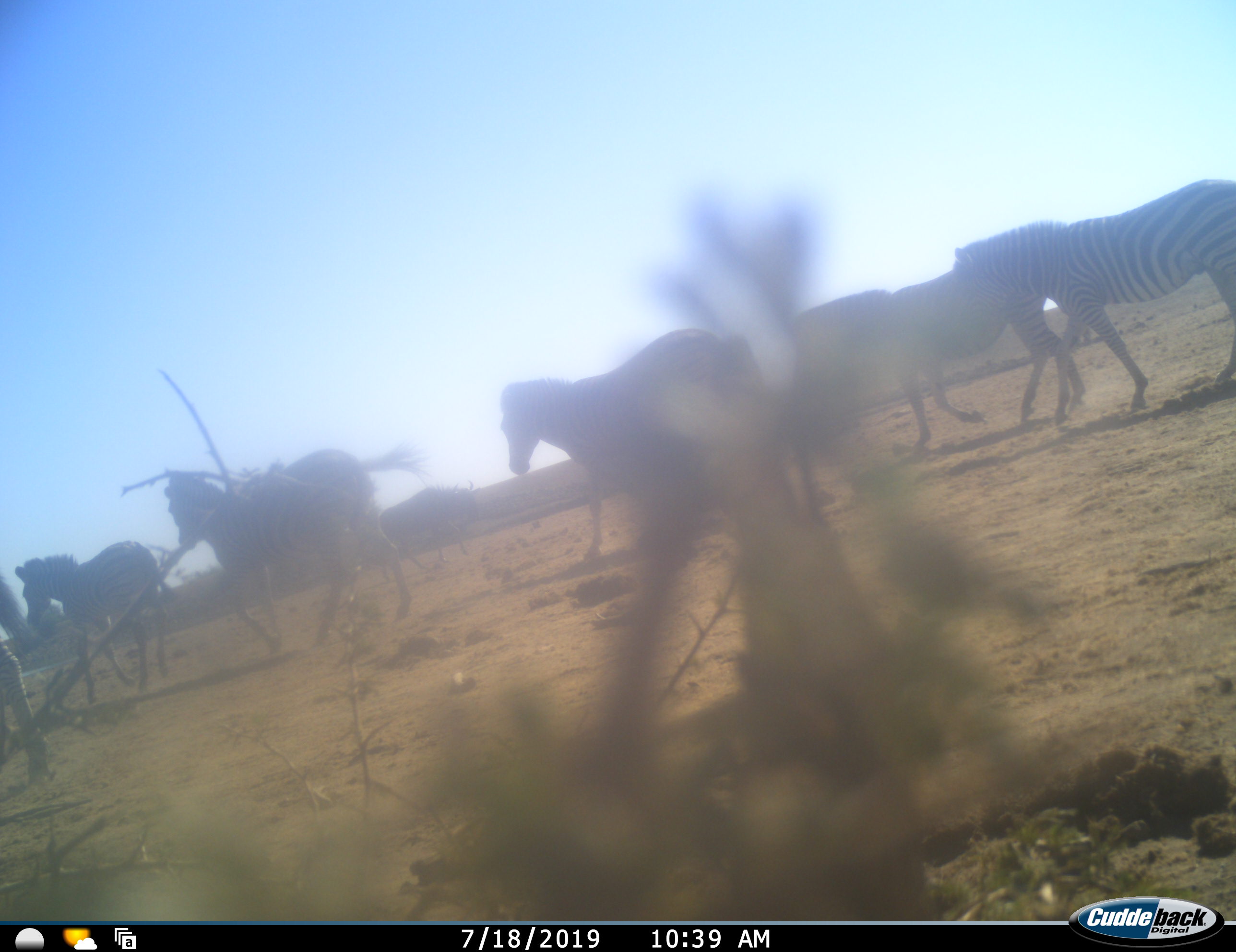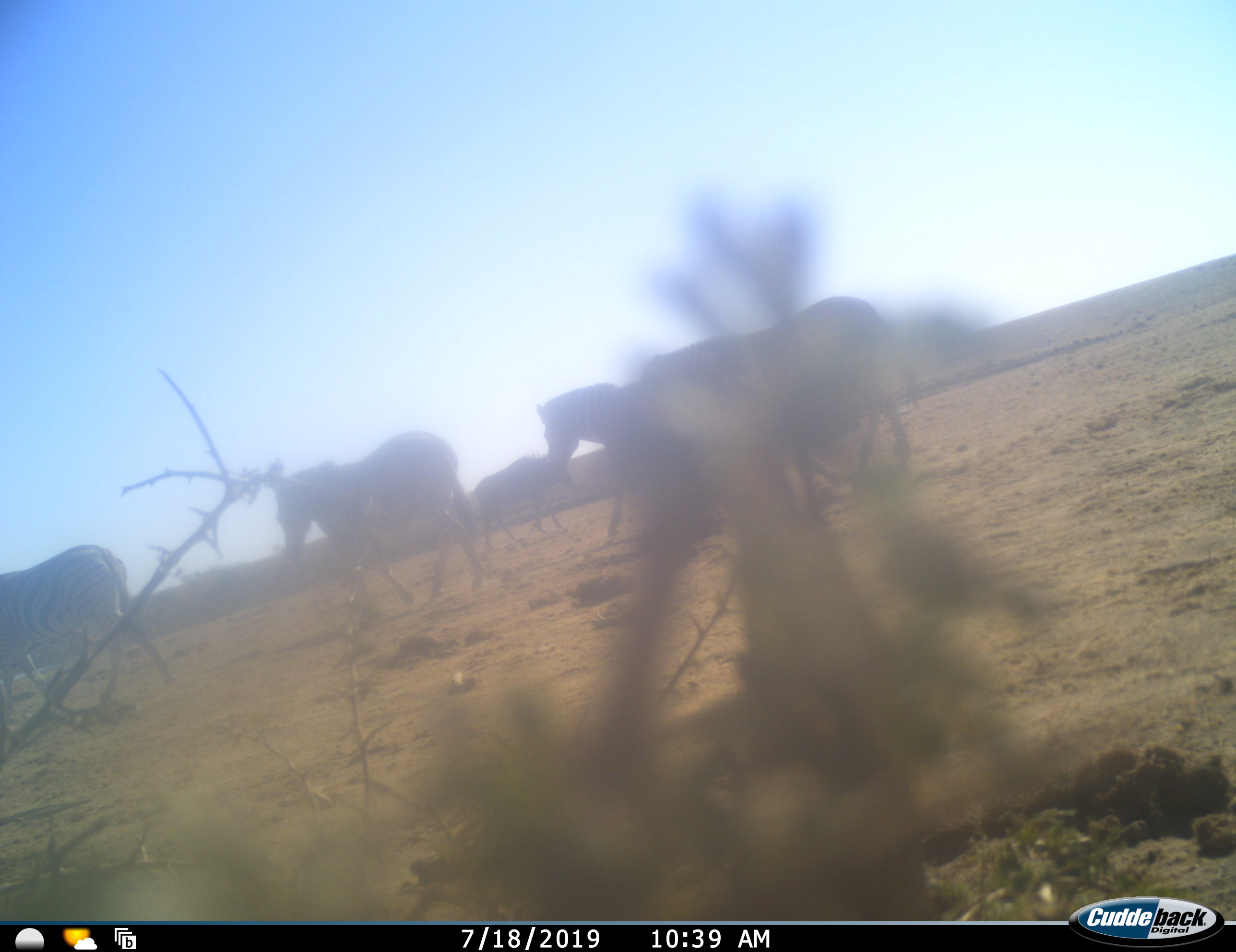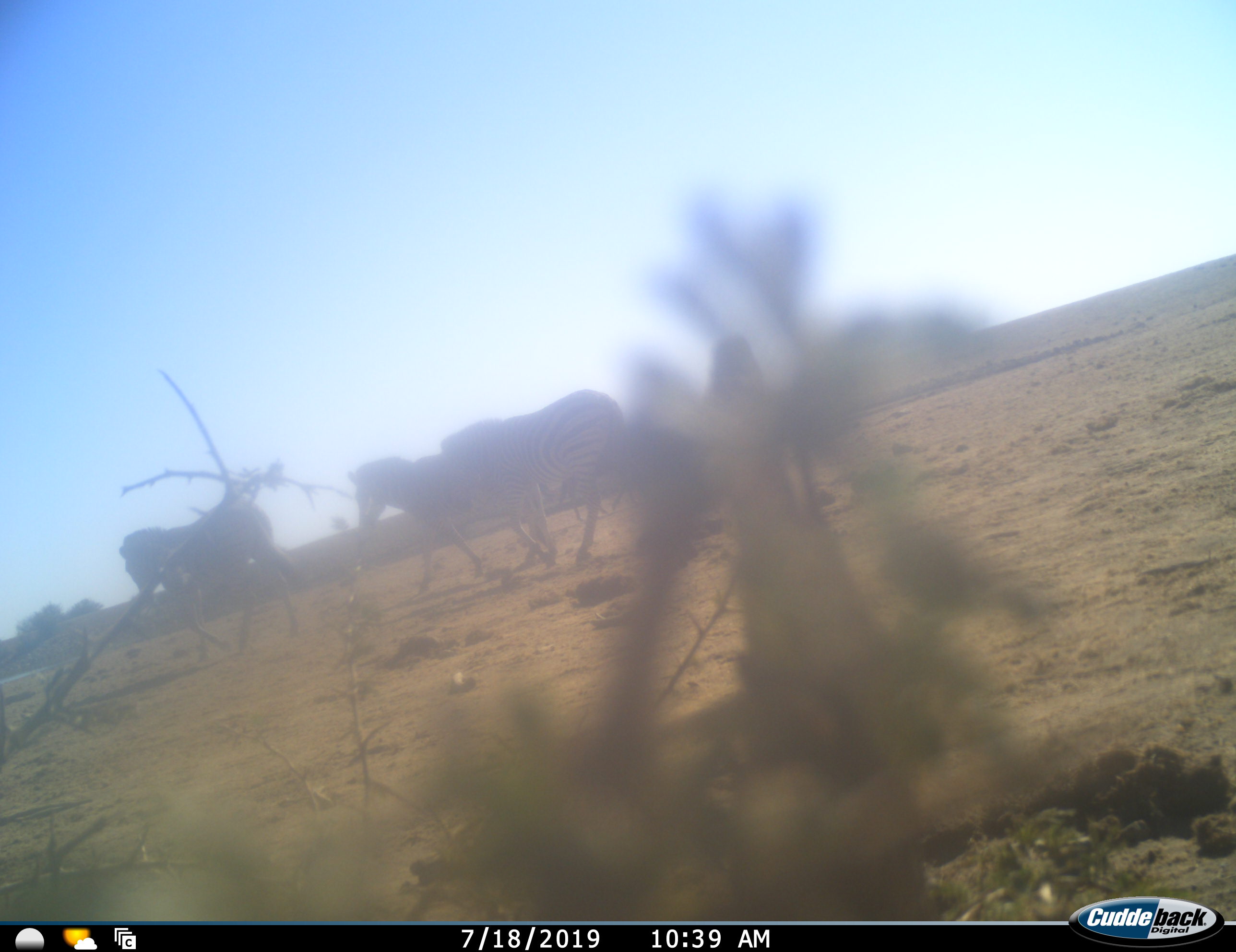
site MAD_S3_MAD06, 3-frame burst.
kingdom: Animalia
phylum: Chordata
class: Mammalia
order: Perissodactyla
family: Equidae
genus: Equus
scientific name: Equus quagga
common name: plains zebra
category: zebraplains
Zebraplains (plains zebra) (Equus quagga), count 7. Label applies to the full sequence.